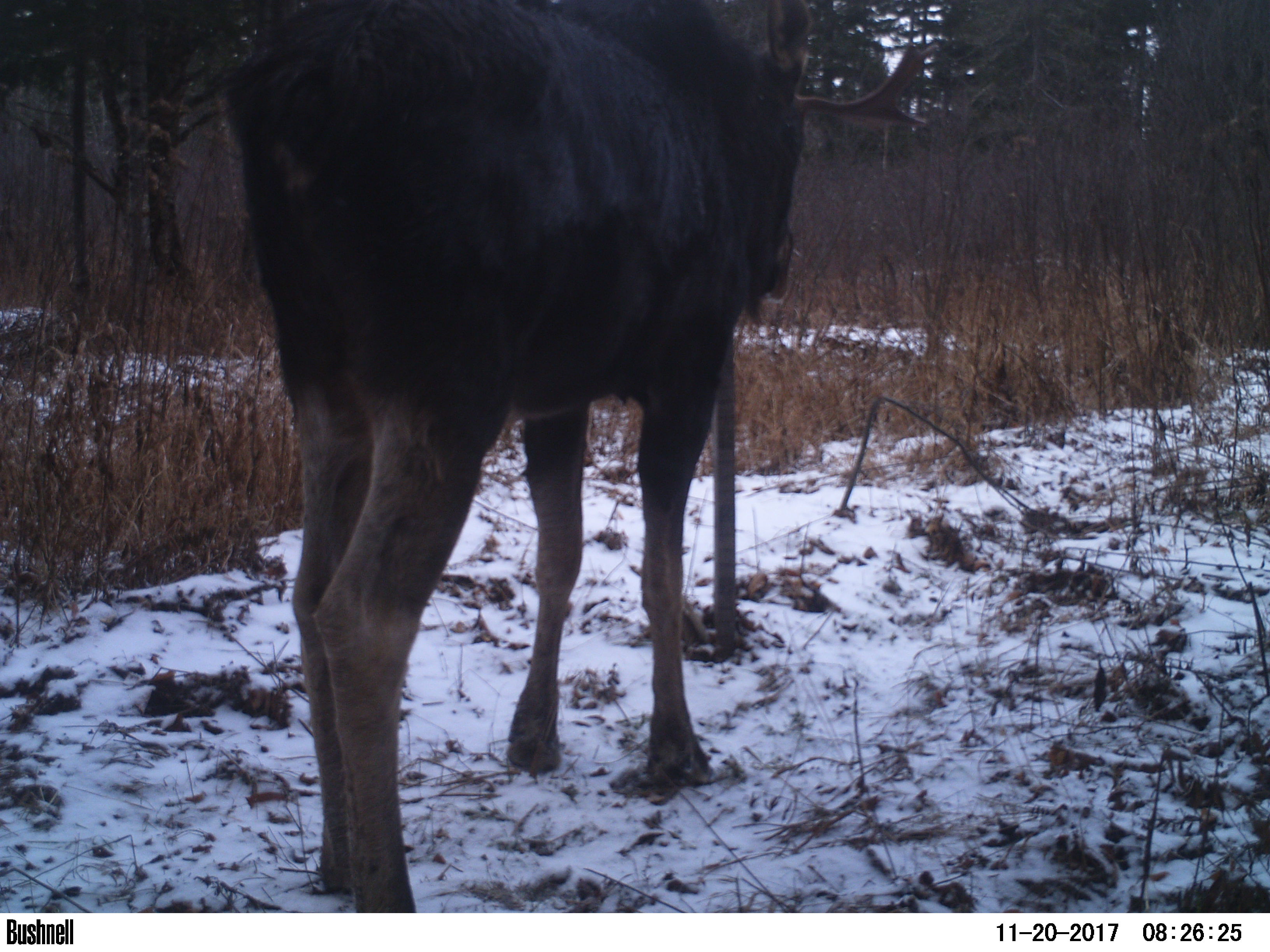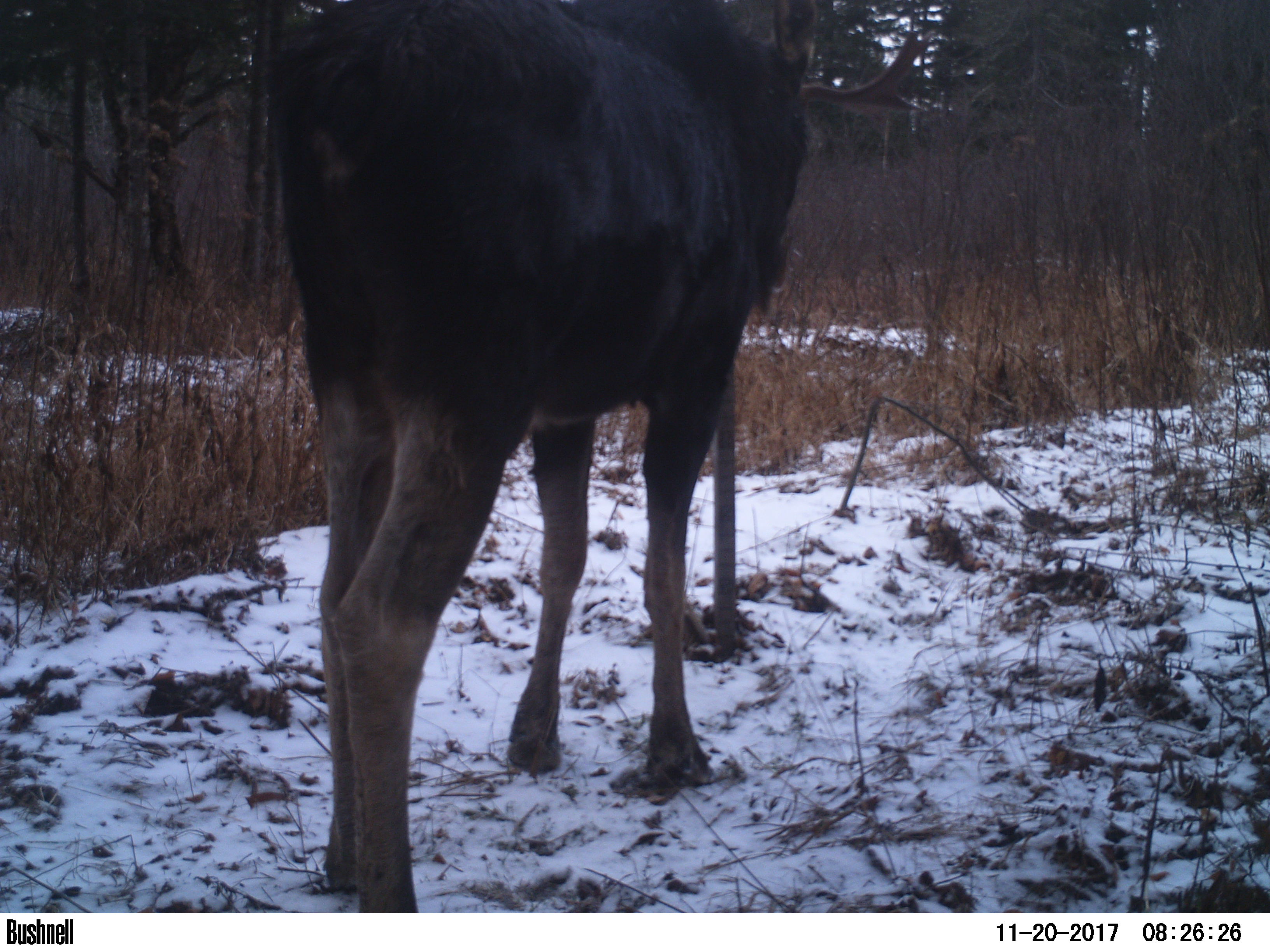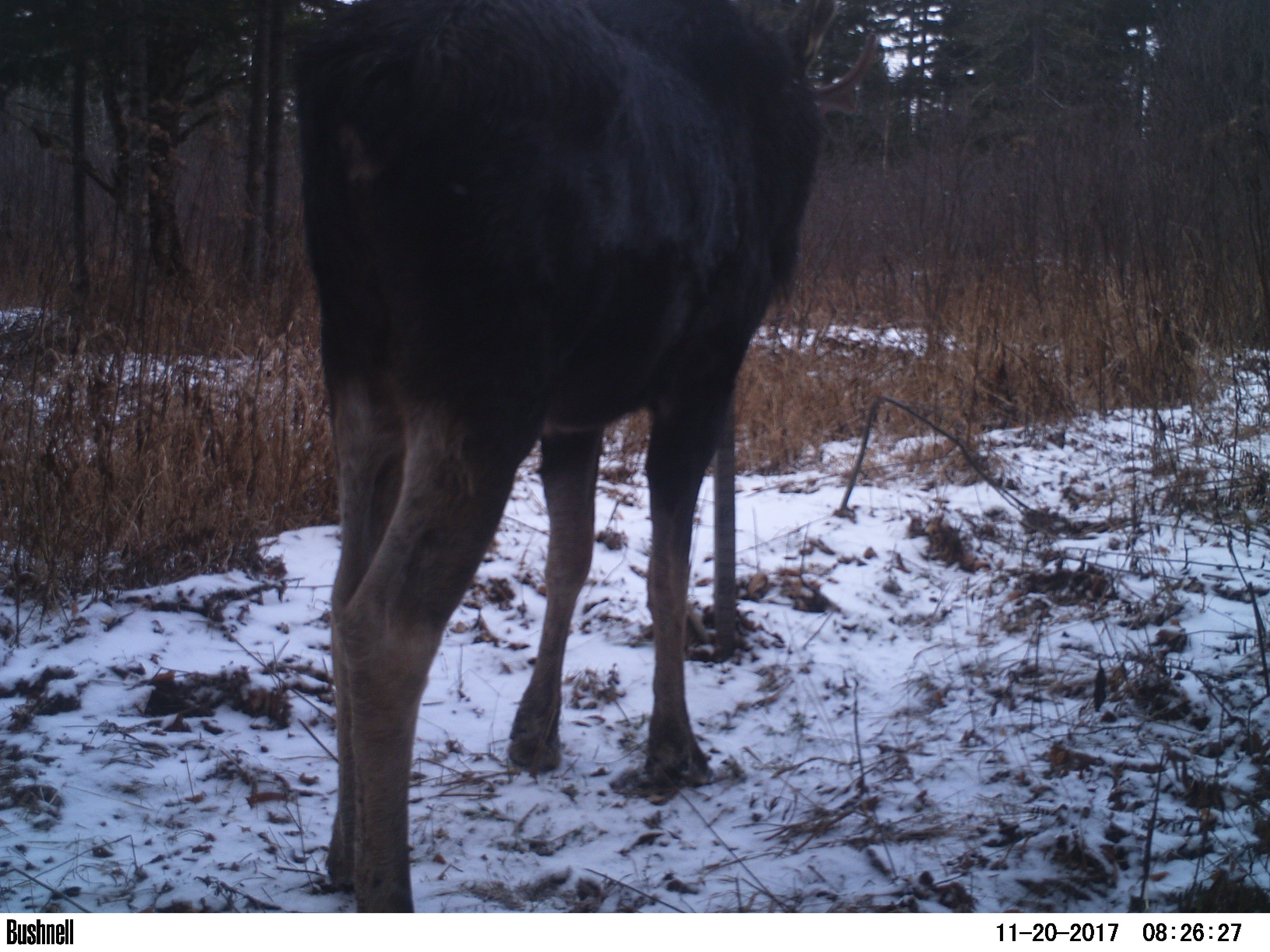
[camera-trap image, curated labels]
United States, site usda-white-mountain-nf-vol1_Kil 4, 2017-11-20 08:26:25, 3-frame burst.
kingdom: Animalia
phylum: Chordata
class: Mammalia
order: Artiodactyla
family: Cervidae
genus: Alces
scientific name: Alces alces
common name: moose